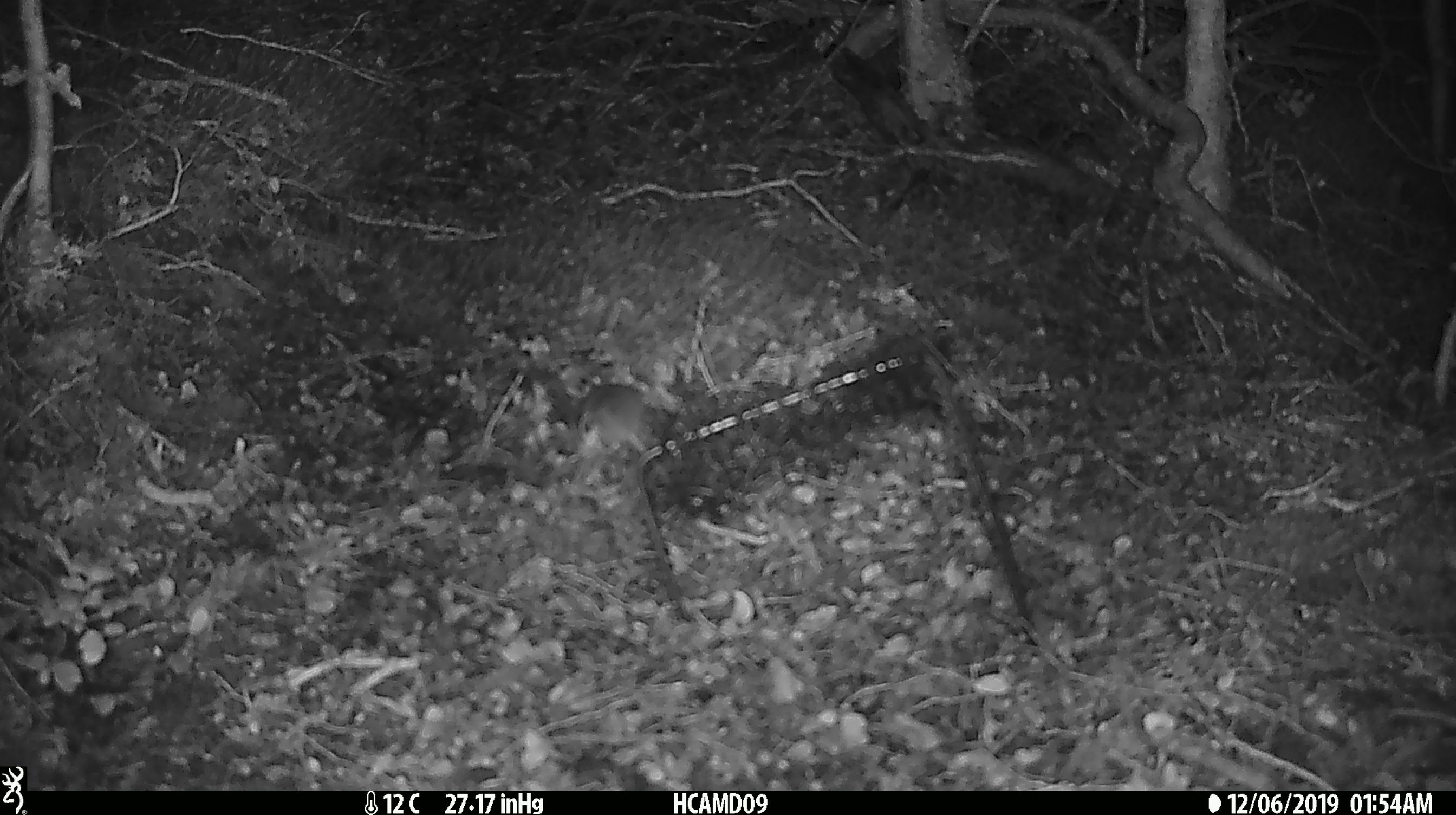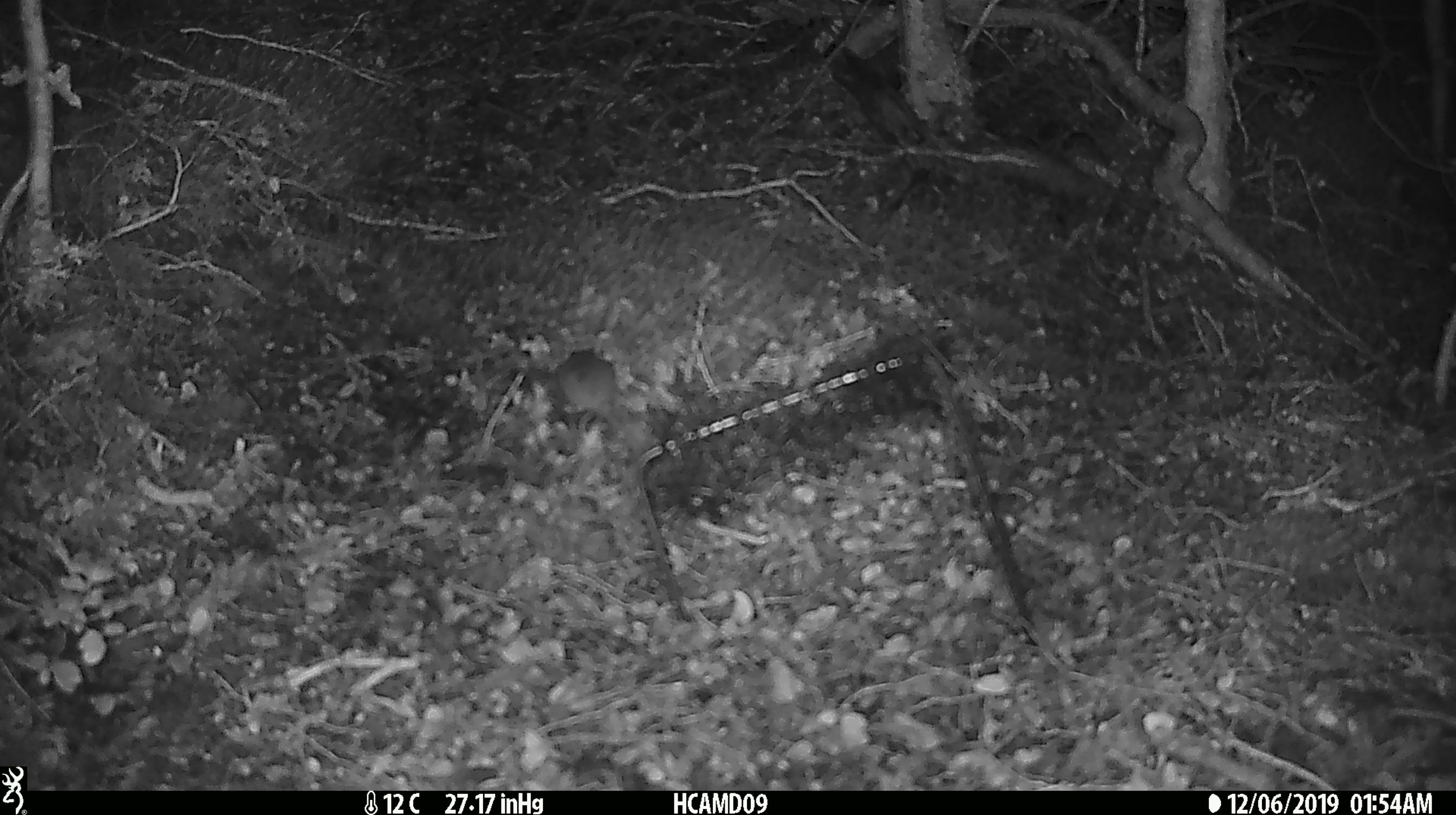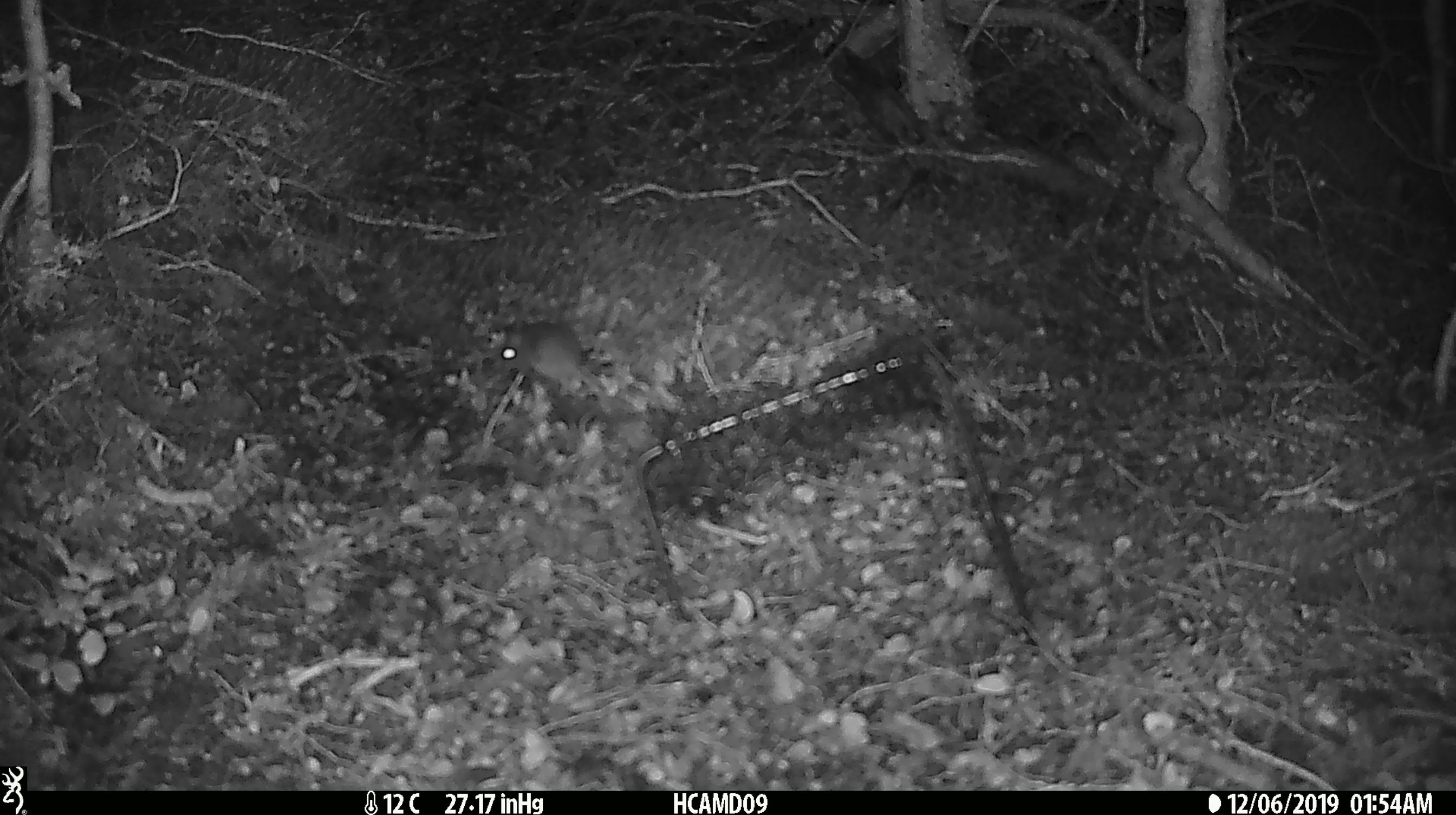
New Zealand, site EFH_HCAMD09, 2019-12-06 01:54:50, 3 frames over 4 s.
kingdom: Animalia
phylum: Chordata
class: Mammalia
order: Rodentia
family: Muridae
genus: Mus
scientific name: Mus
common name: mouse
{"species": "mouse (Mus)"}